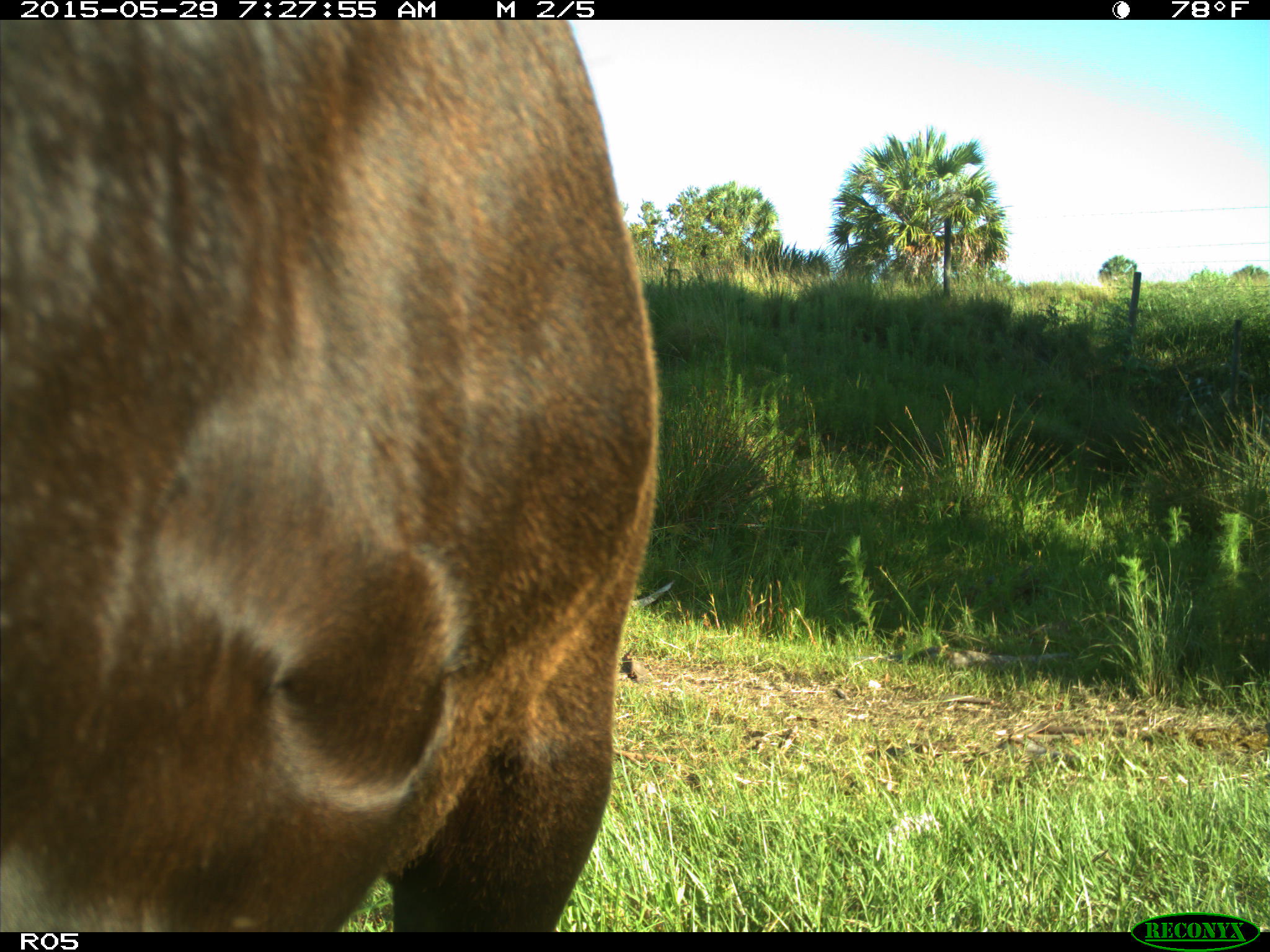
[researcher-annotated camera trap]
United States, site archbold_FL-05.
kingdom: Animalia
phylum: Chordata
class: Mammalia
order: Artiodactyla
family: Bovidae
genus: Bos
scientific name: Bos taurus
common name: domestic cow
Bos taurus (domestic cow).